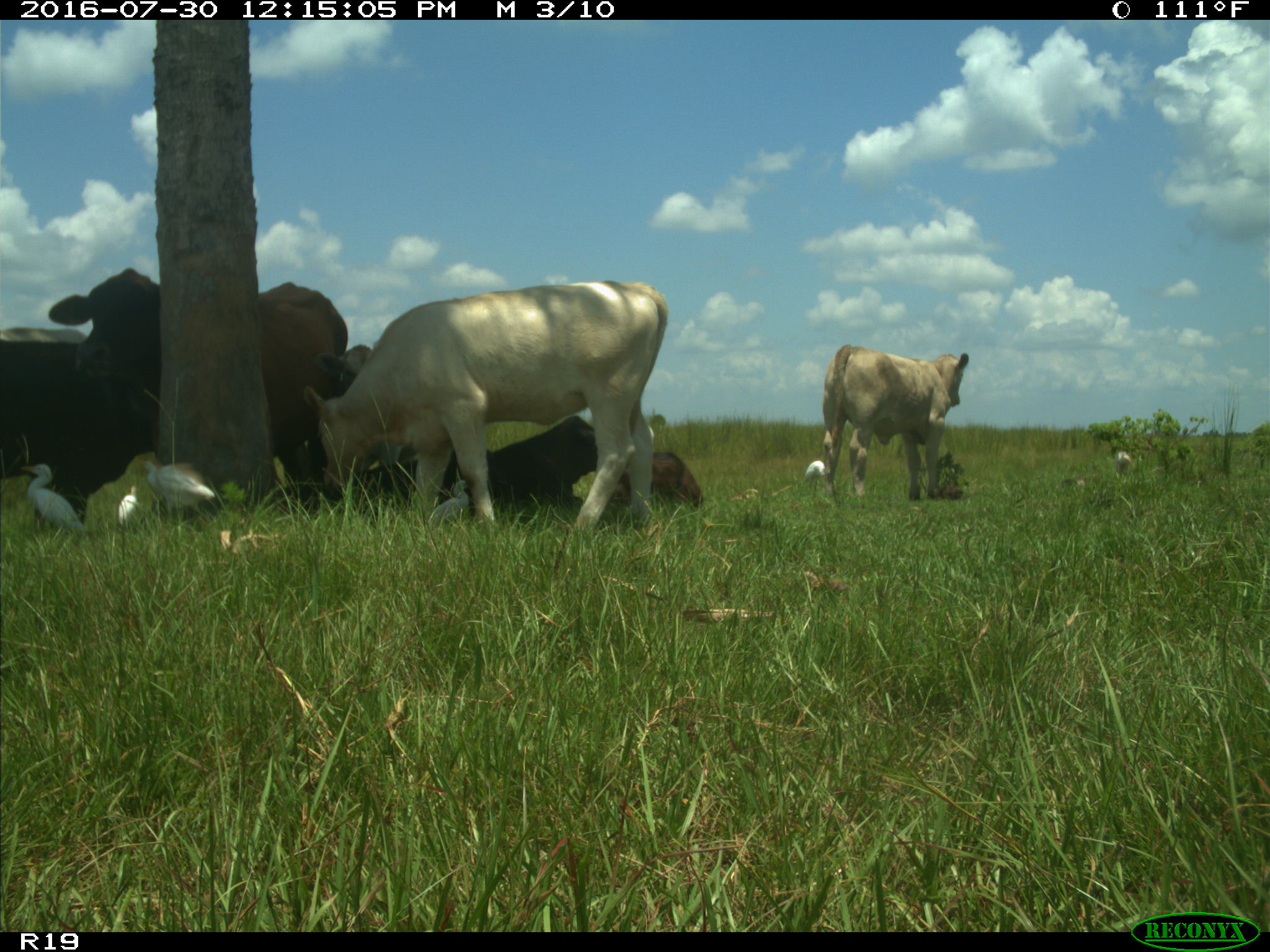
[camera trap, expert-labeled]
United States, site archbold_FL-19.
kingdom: Animalia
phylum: Chordata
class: Mammalia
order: Artiodactyla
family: Bovidae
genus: Bos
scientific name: Bos taurus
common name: domestic cow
Bos taurus (domestic cow).